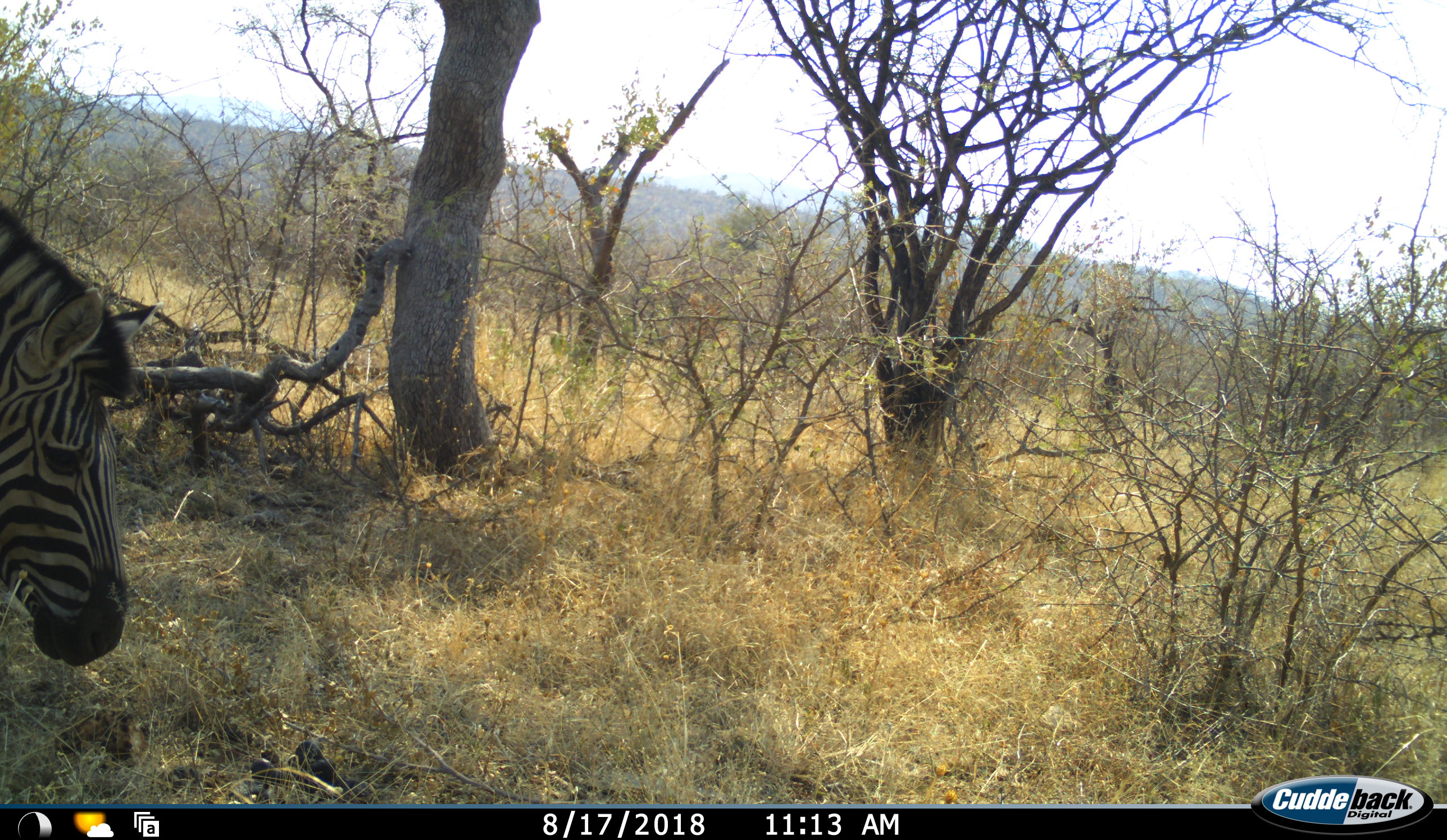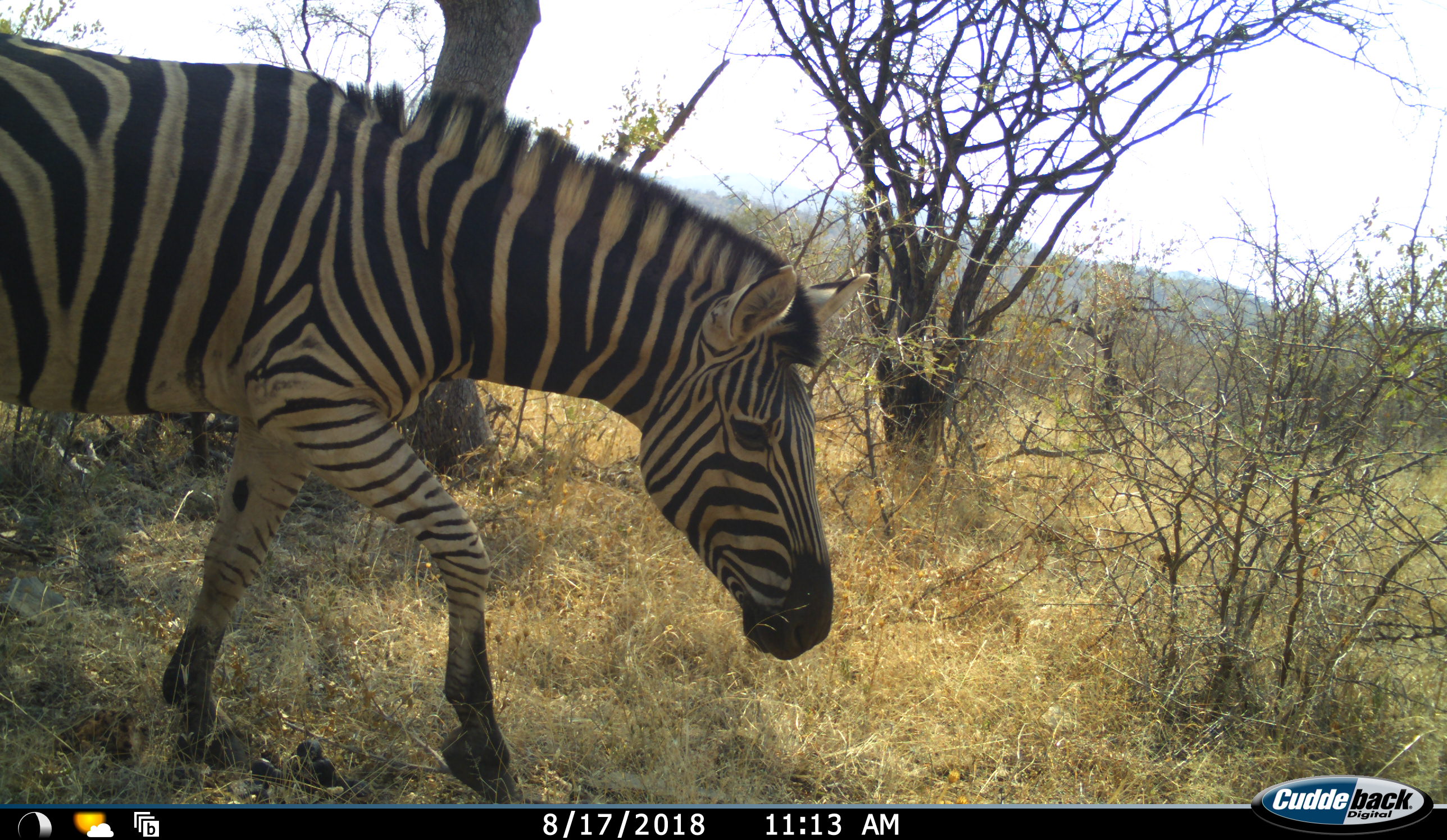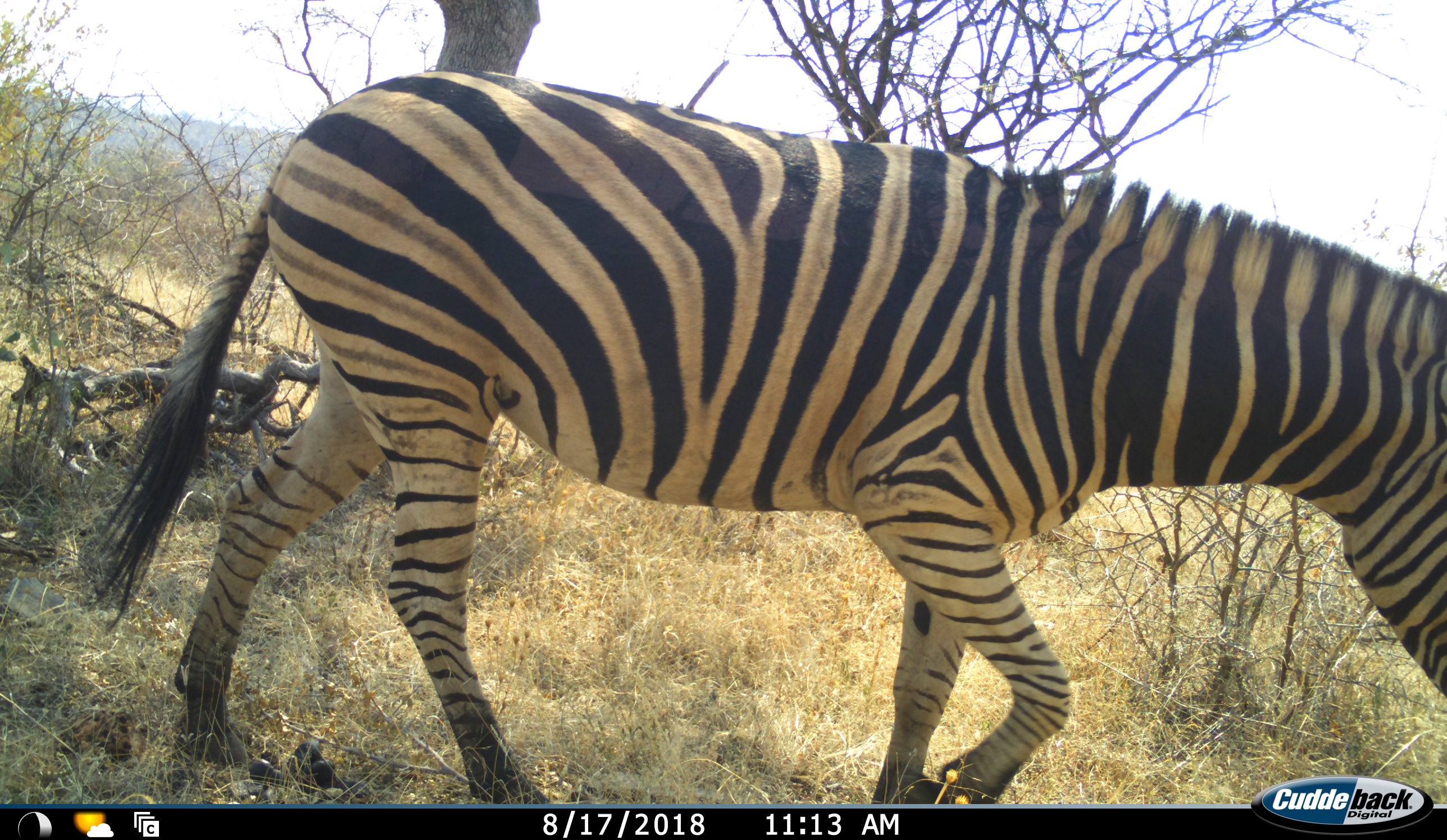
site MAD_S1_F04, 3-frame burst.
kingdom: Animalia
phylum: Chordata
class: Mammalia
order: Perissodactyla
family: Equidae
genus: Equus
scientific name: Equus quagga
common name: plains zebra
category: zebraplains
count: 1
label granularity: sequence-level